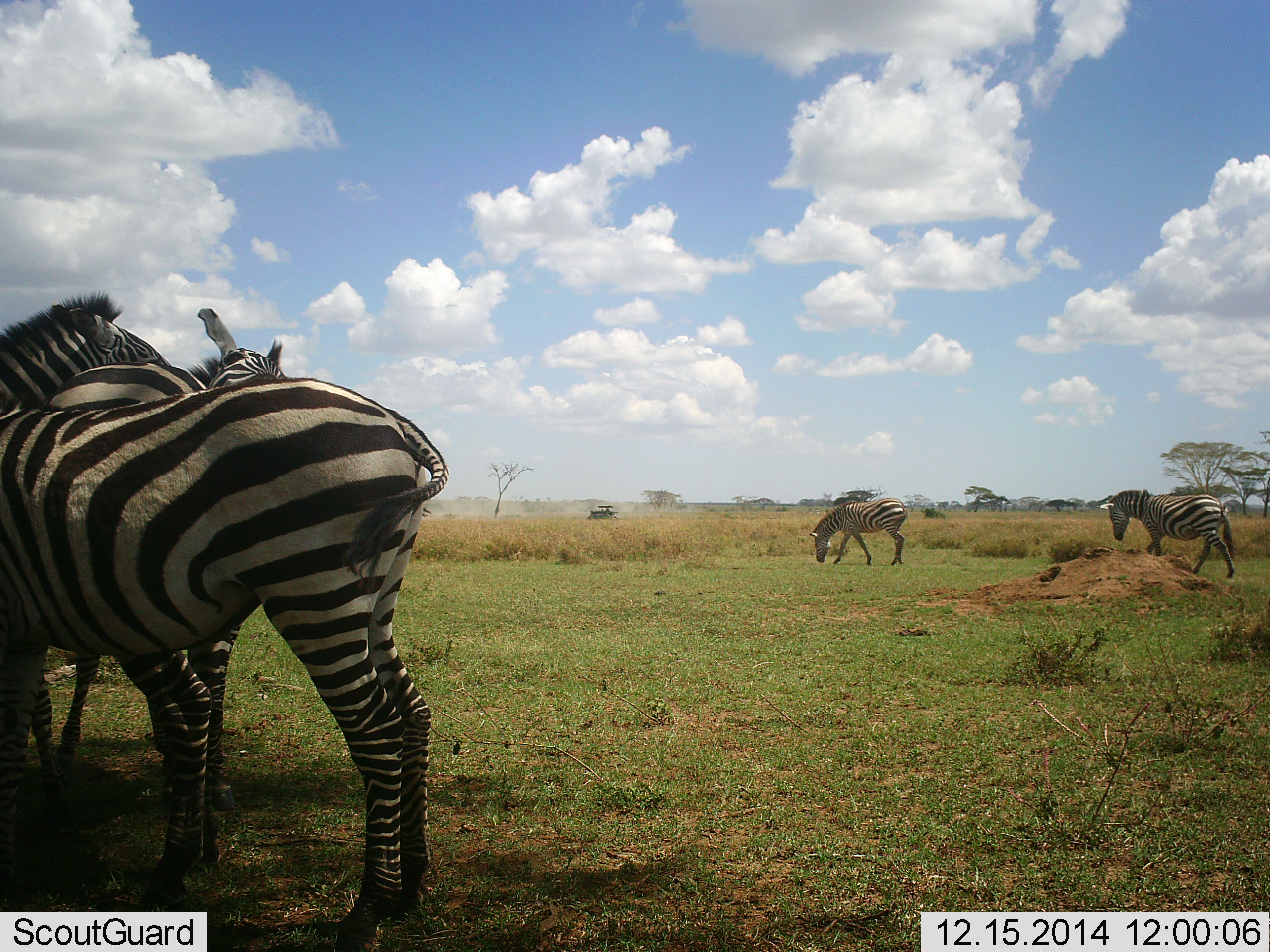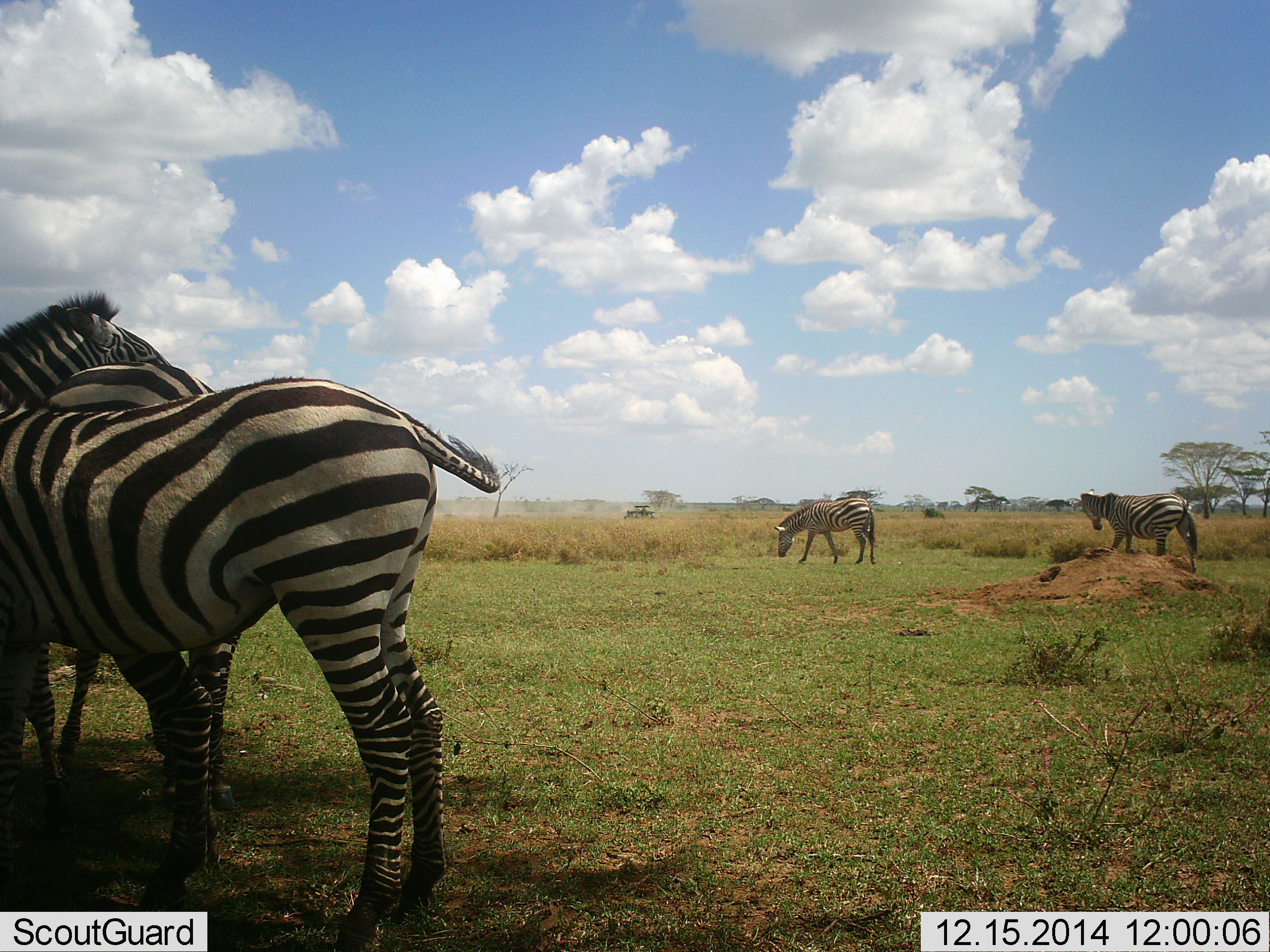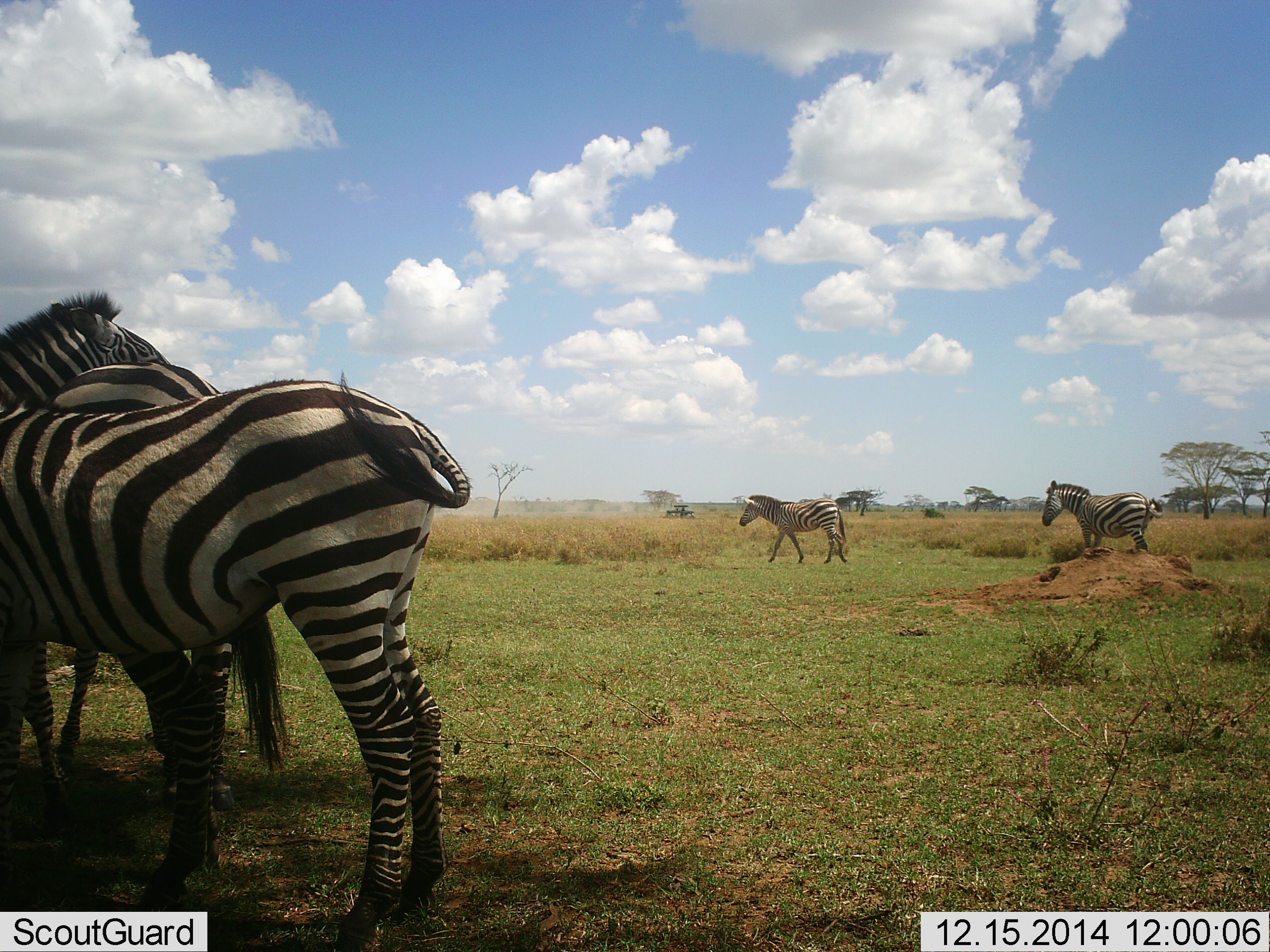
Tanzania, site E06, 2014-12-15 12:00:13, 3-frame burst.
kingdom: Animalia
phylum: Chordata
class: Mammalia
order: Perissodactyla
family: Equidae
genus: Equus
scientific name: Equus quagga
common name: plains zebra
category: zebra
Zebra (plains zebra) (Equus quagga), count 5. Behavior (volunteer vote fractions): standing 86%, resting 14%, moving 50%, interacting 21%. Young present (vote fraction): 7%. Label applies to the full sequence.